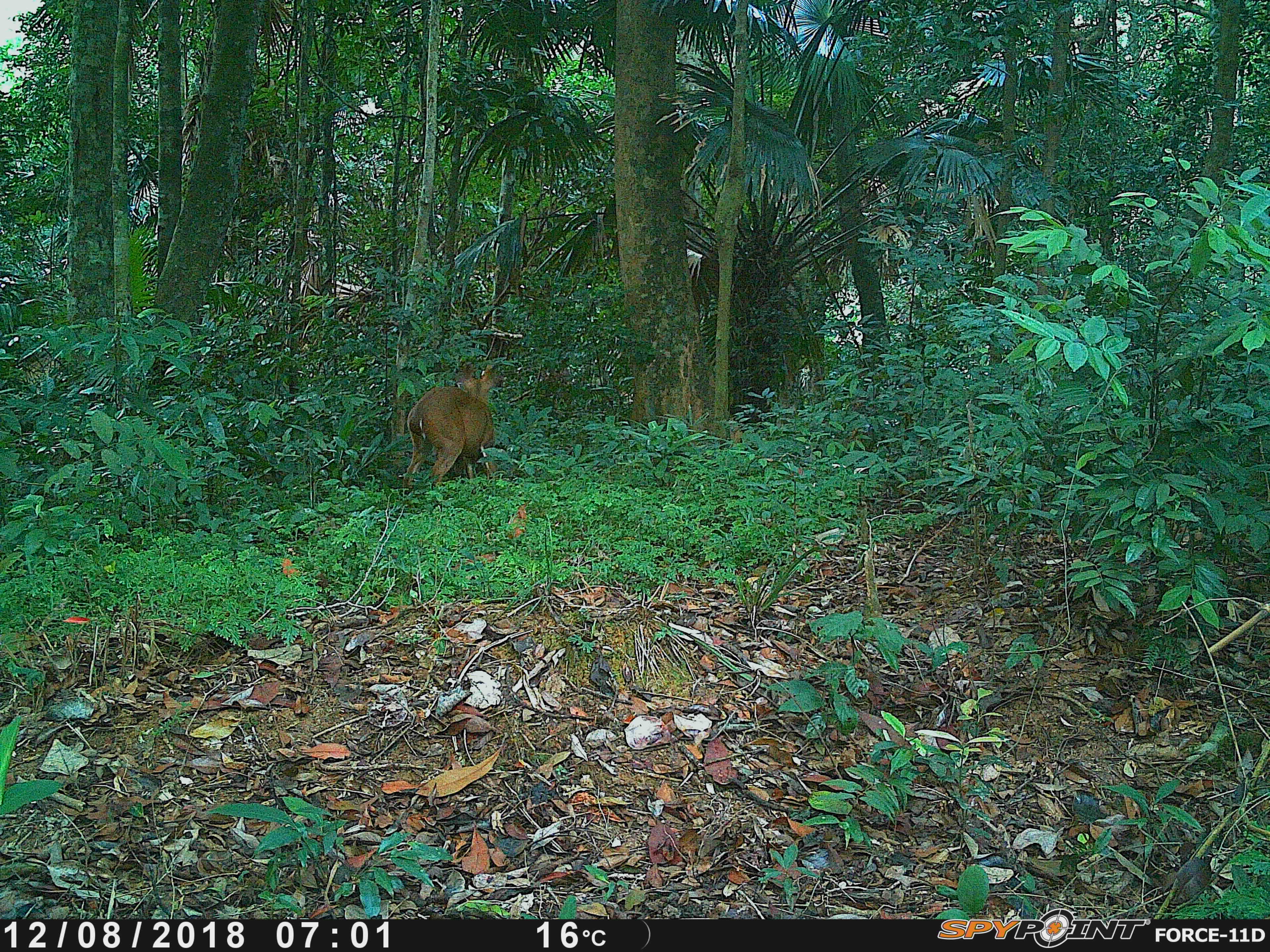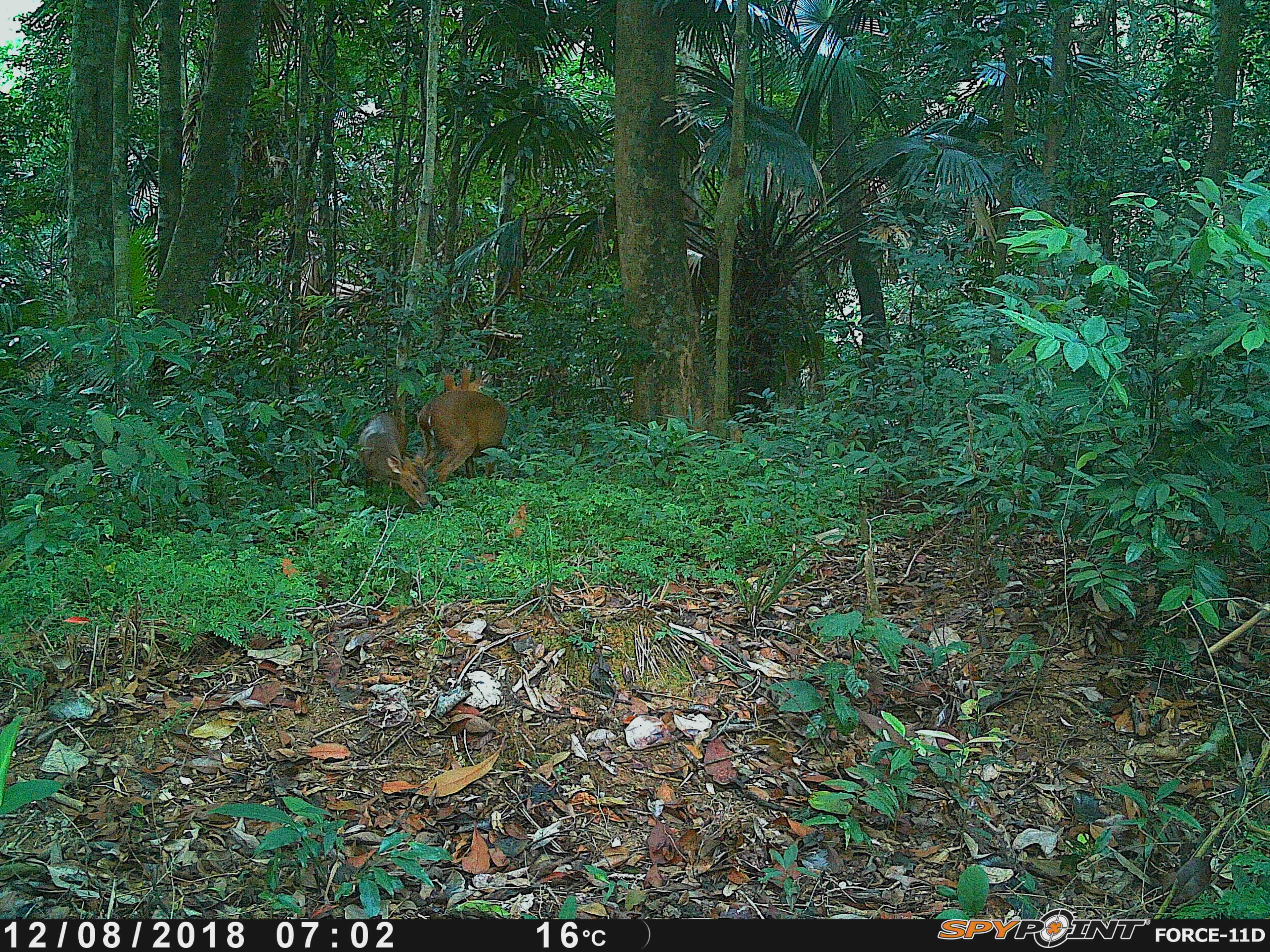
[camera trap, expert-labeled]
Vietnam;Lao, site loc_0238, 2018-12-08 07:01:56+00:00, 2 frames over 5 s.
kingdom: Animalia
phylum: Chordata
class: Mammalia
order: Artiodactyla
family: Cervidae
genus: Muntiacus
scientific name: Muntiacus vuquangensis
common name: large-antlered muntjac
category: large antlered muntjac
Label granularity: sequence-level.